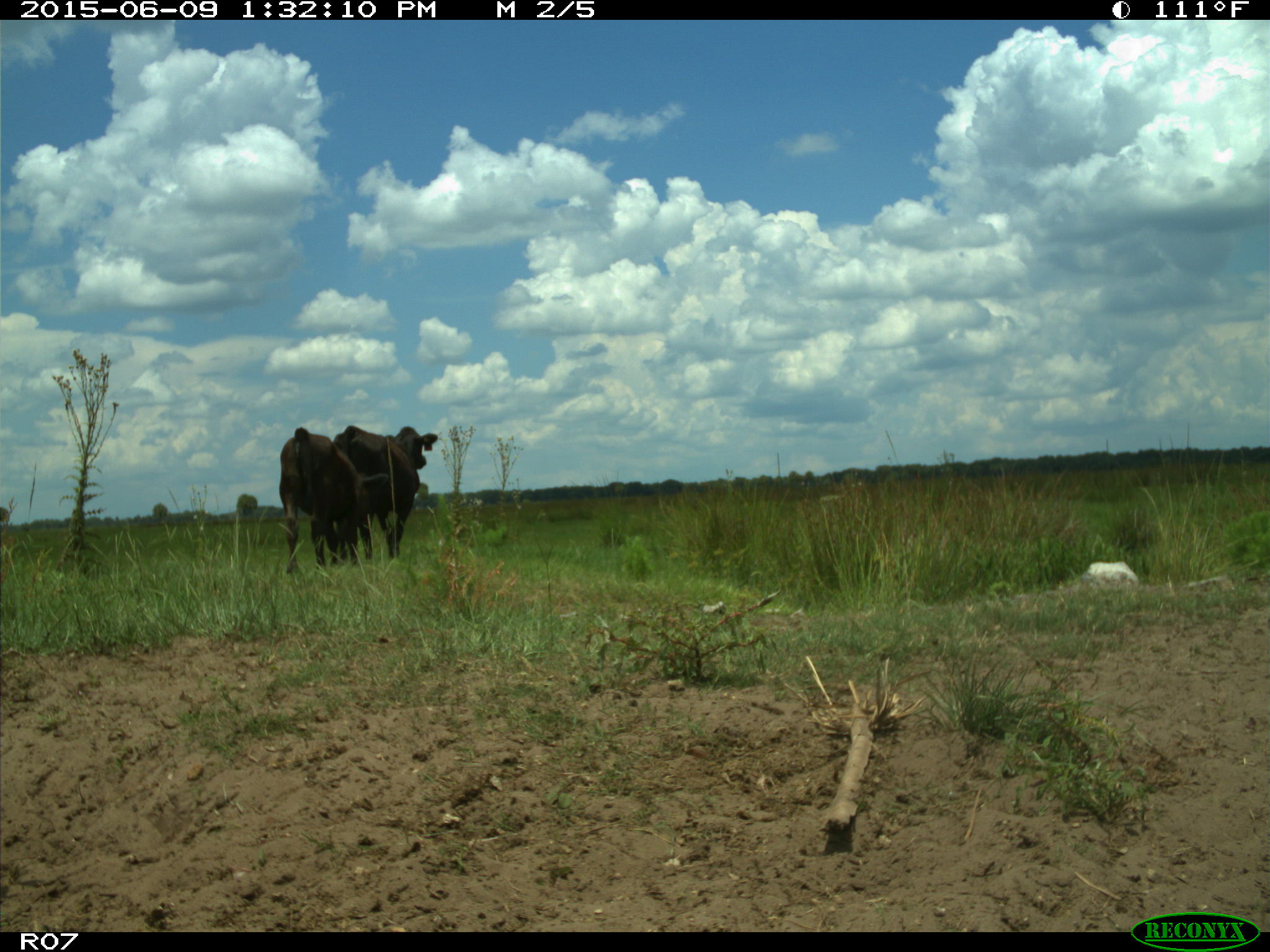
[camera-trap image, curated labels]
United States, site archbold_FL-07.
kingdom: Animalia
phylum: Chordata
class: Mammalia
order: Artiodactyla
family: Bovidae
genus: Bos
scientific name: Bos taurus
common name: domestic cow